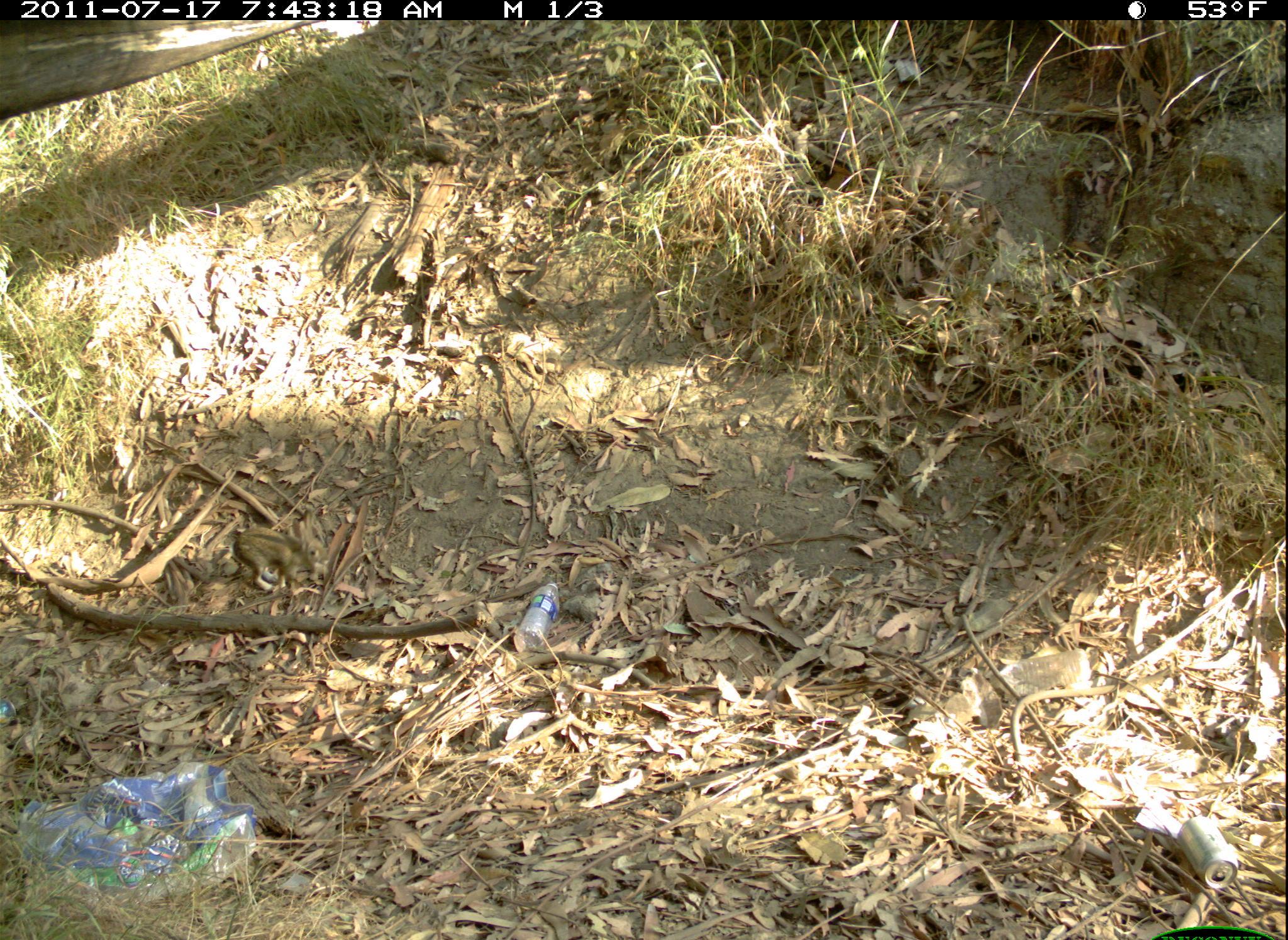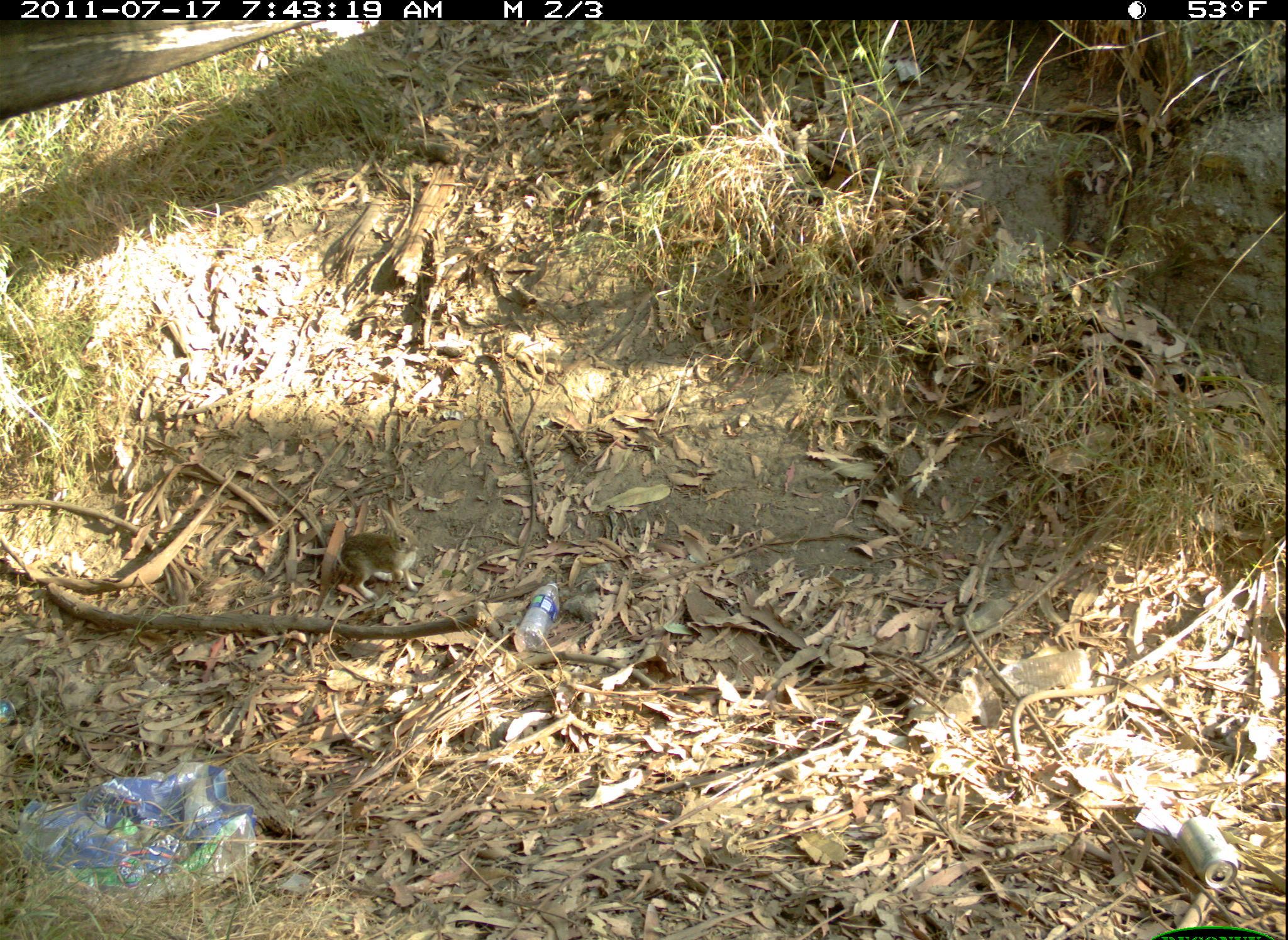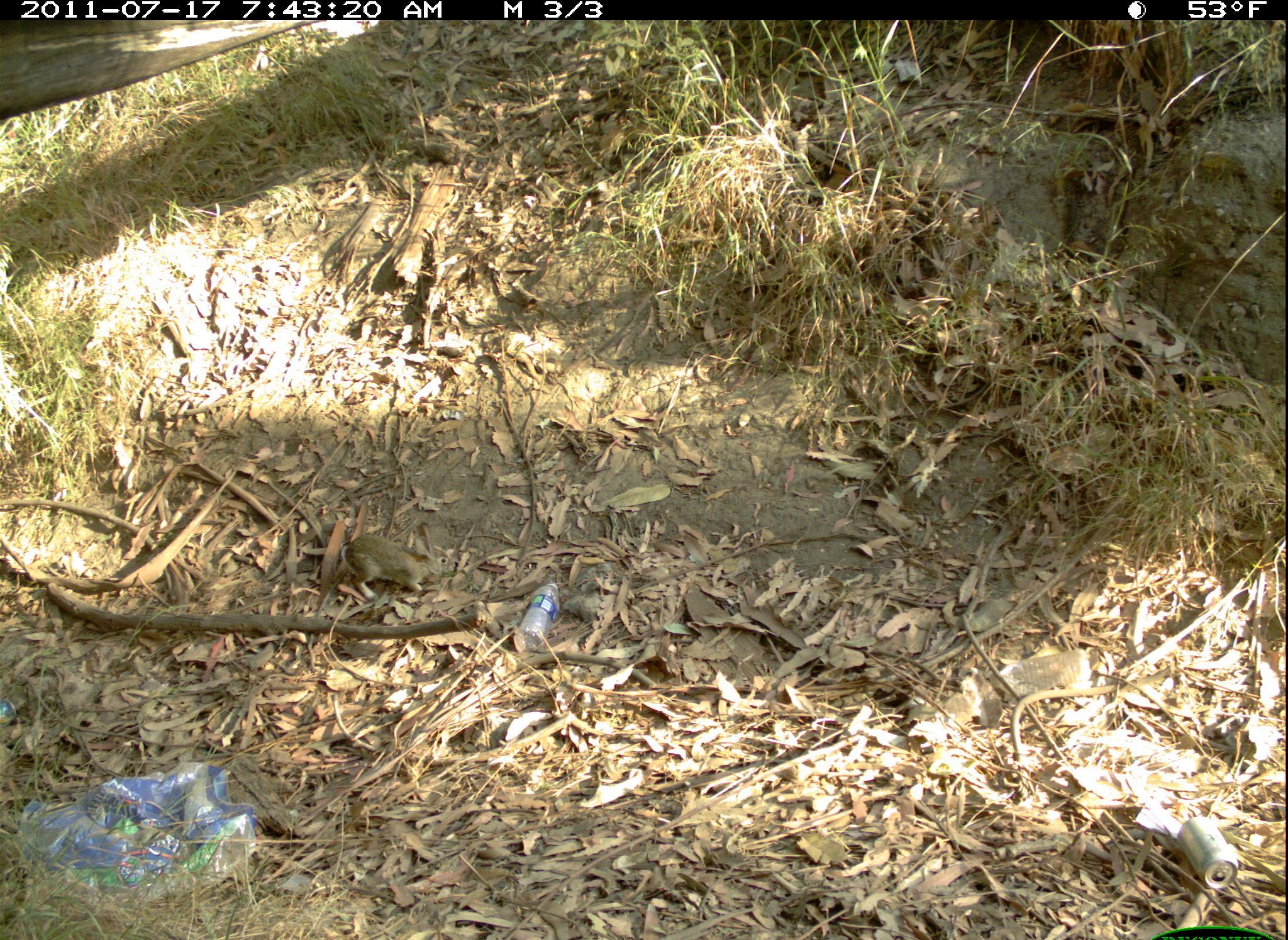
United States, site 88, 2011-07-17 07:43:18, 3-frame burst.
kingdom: Animalia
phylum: Chordata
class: Mammalia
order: Lagomorpha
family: Leporidae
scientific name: Leporidae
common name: rabbits and hares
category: rabbit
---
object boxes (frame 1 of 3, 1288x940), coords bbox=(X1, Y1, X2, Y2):
rabbit: bbox=(219, 498, 343, 625)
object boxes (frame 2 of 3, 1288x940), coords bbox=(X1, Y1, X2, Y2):
rabbit: bbox=(334, 499, 436, 601)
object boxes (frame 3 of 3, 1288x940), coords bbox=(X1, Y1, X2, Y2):
rabbit: bbox=(336, 514, 462, 612)